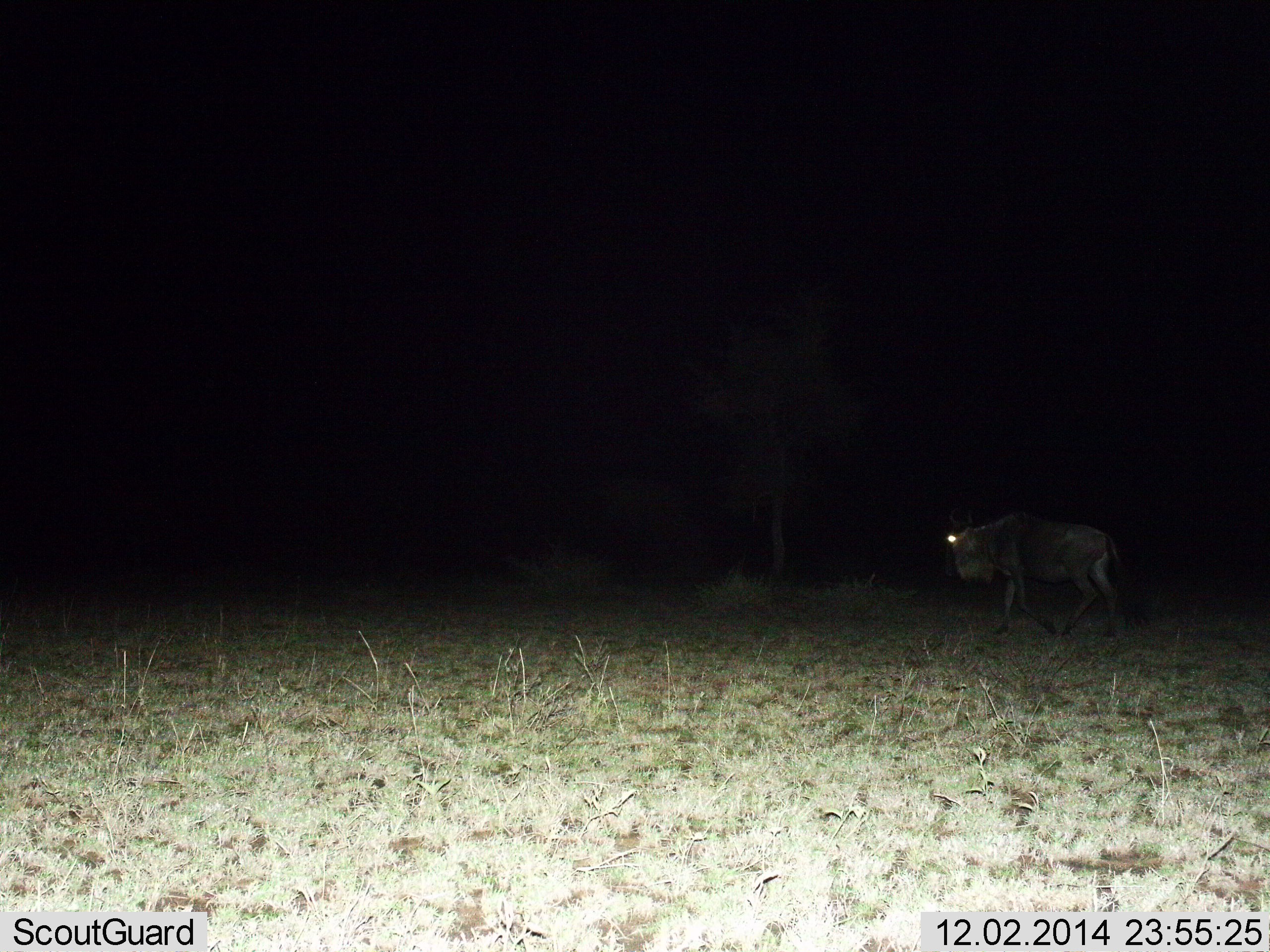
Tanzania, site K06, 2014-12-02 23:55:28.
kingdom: Animalia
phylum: Chordata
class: Mammalia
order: Artiodactyla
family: Bovidae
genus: Connochaetes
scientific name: Connochaetes taurinus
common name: blue wildebeest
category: wildebeest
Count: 1.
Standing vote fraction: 0%.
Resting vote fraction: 0%.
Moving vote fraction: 100%.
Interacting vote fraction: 0%.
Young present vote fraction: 0%.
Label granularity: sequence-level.